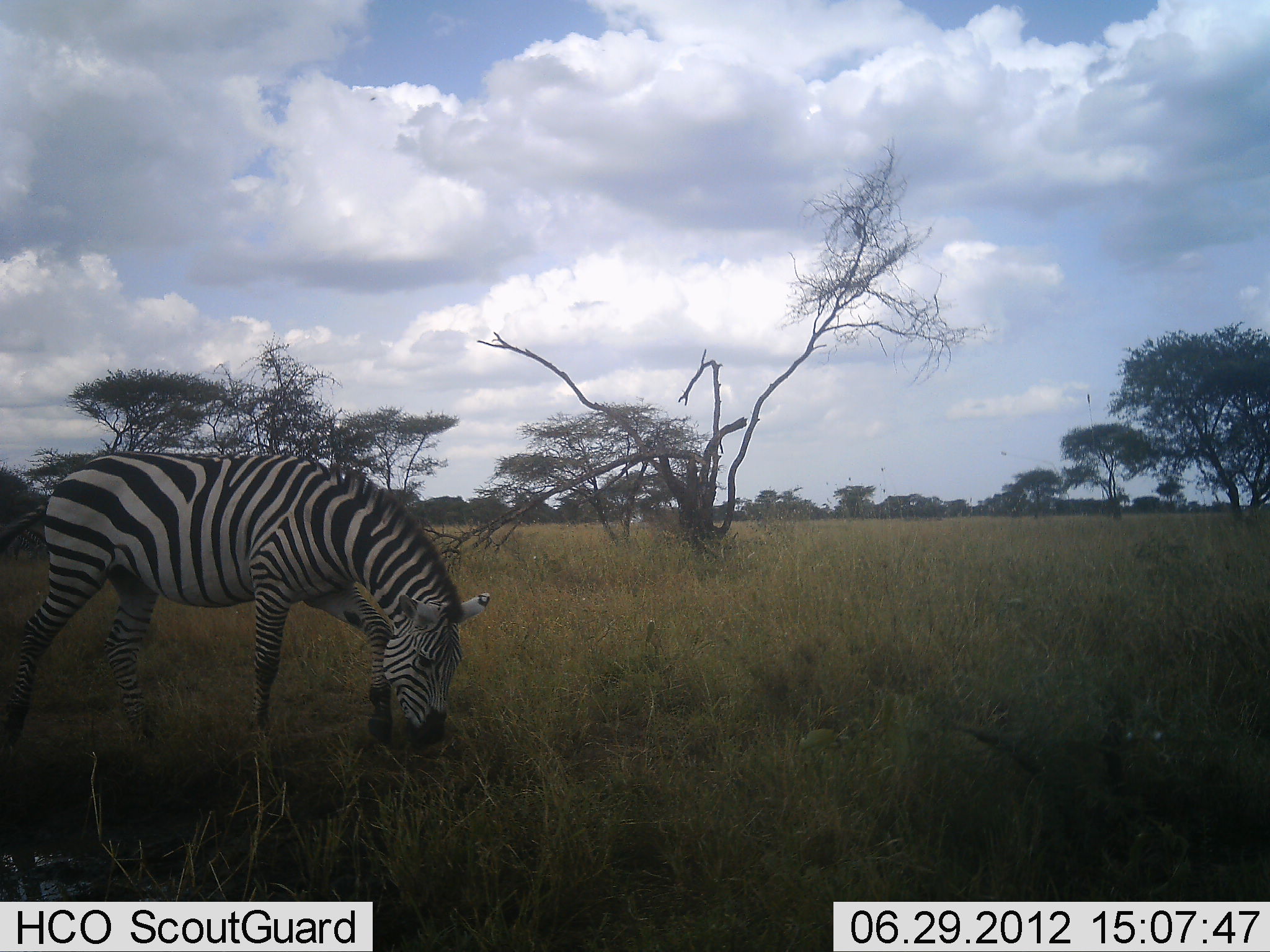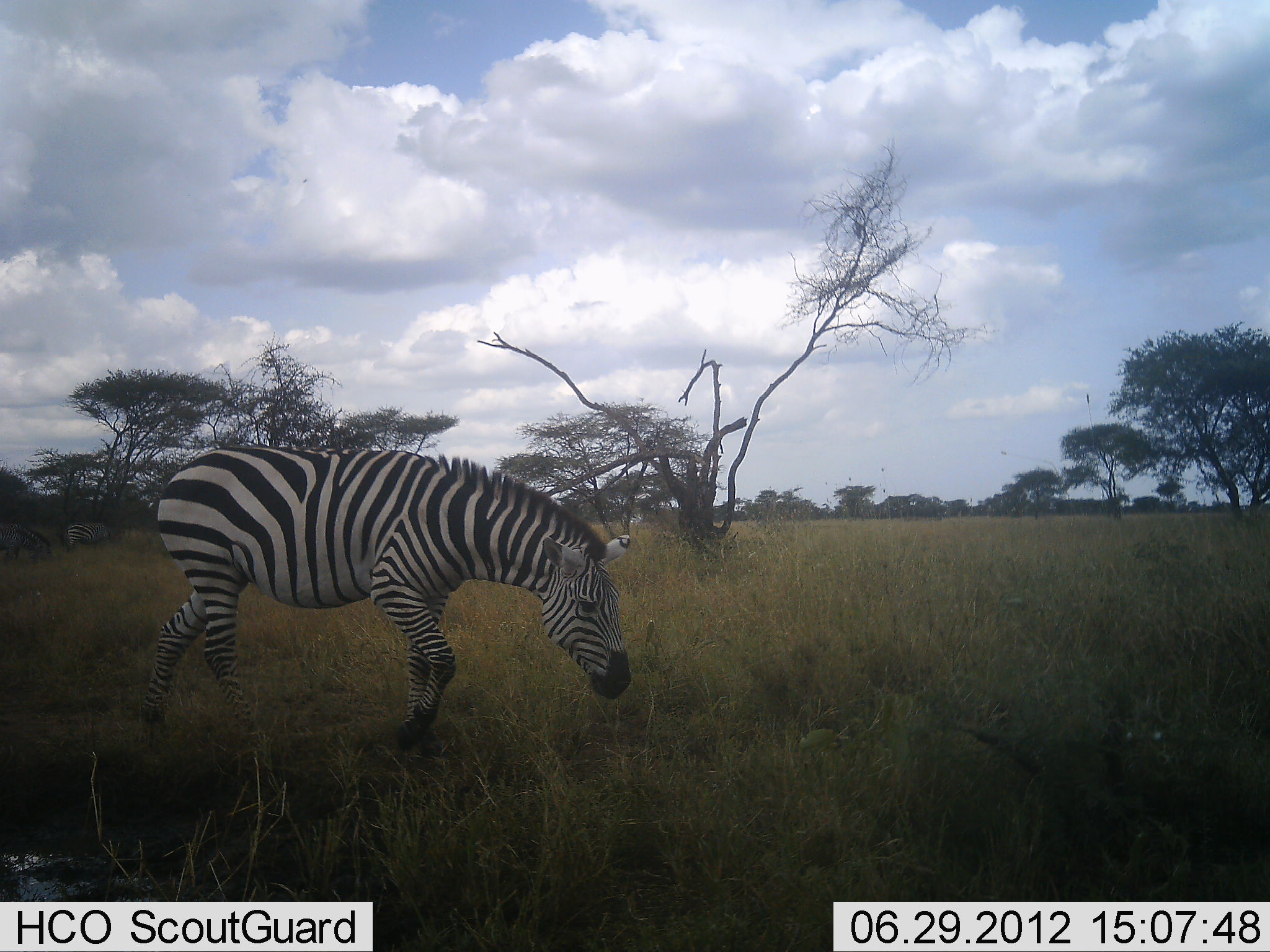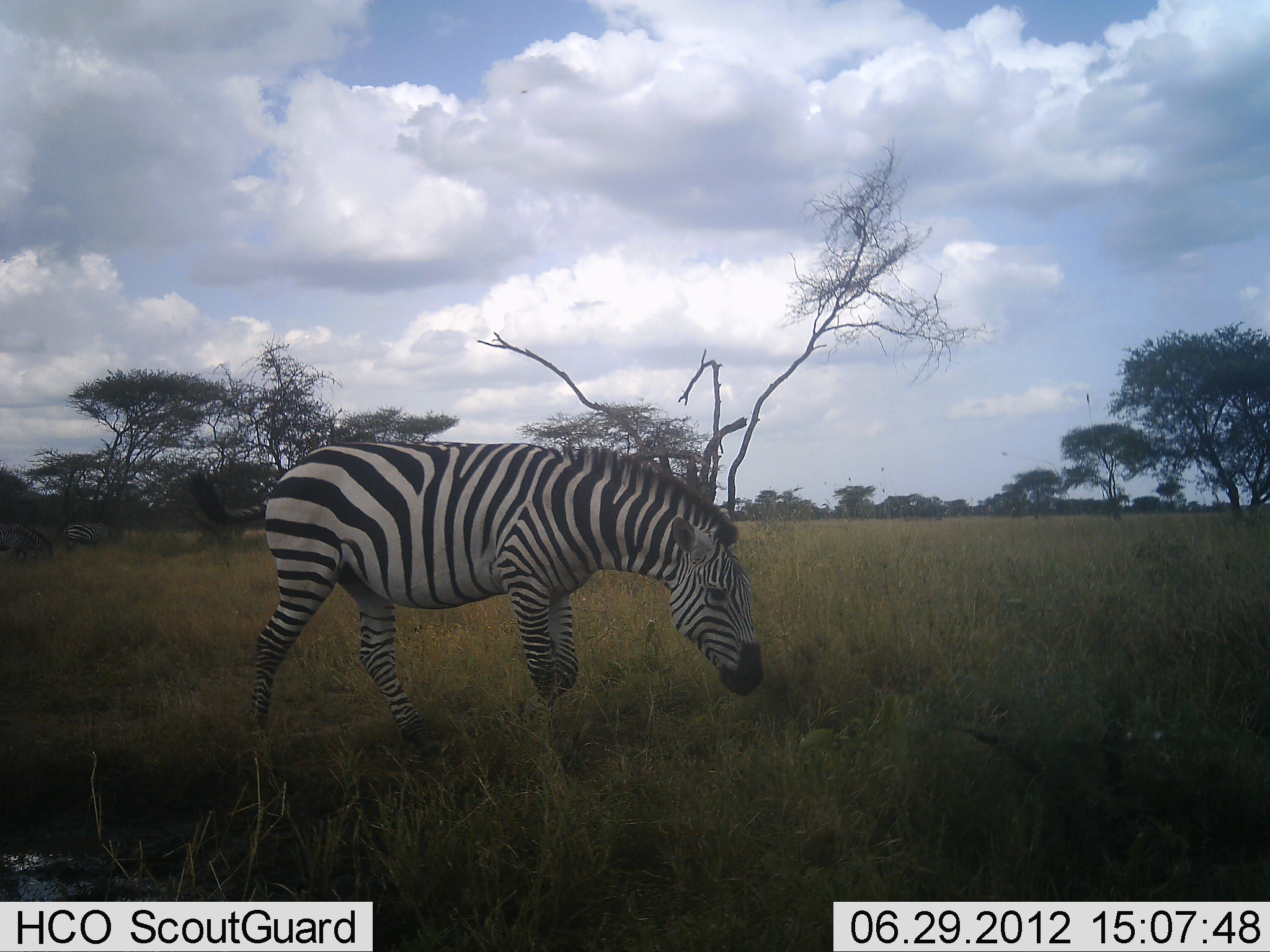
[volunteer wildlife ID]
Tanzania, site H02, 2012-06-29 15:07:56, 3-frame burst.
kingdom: Animalia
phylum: Chordata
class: Mammalia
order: Perissodactyla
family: Equidae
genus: Equus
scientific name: Equus quagga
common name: plains zebra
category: zebra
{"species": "zebra (plains zebra) (Equus quagga)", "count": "1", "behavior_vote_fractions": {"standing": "10%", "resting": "0%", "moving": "90%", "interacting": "0%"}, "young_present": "0%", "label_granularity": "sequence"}